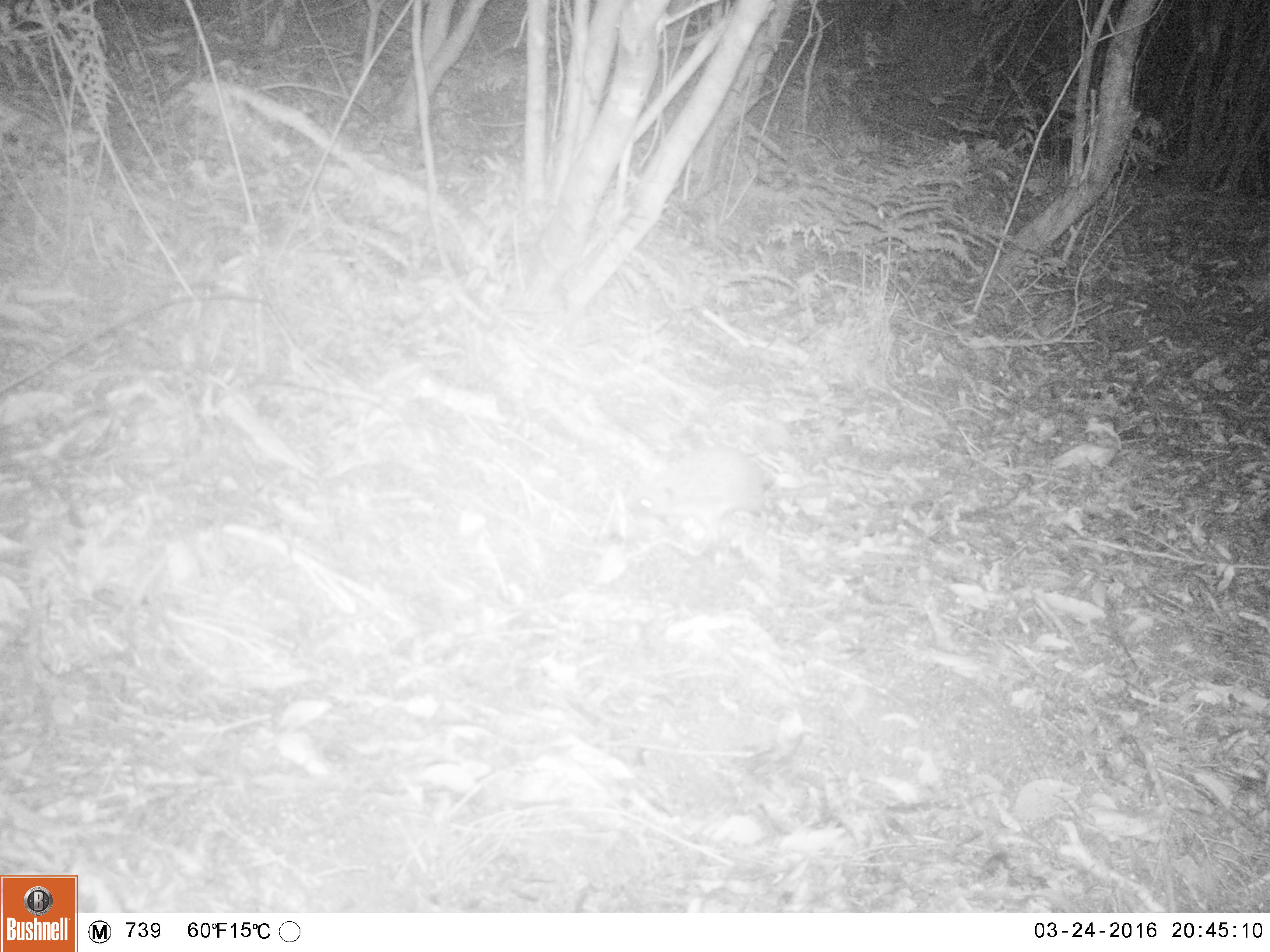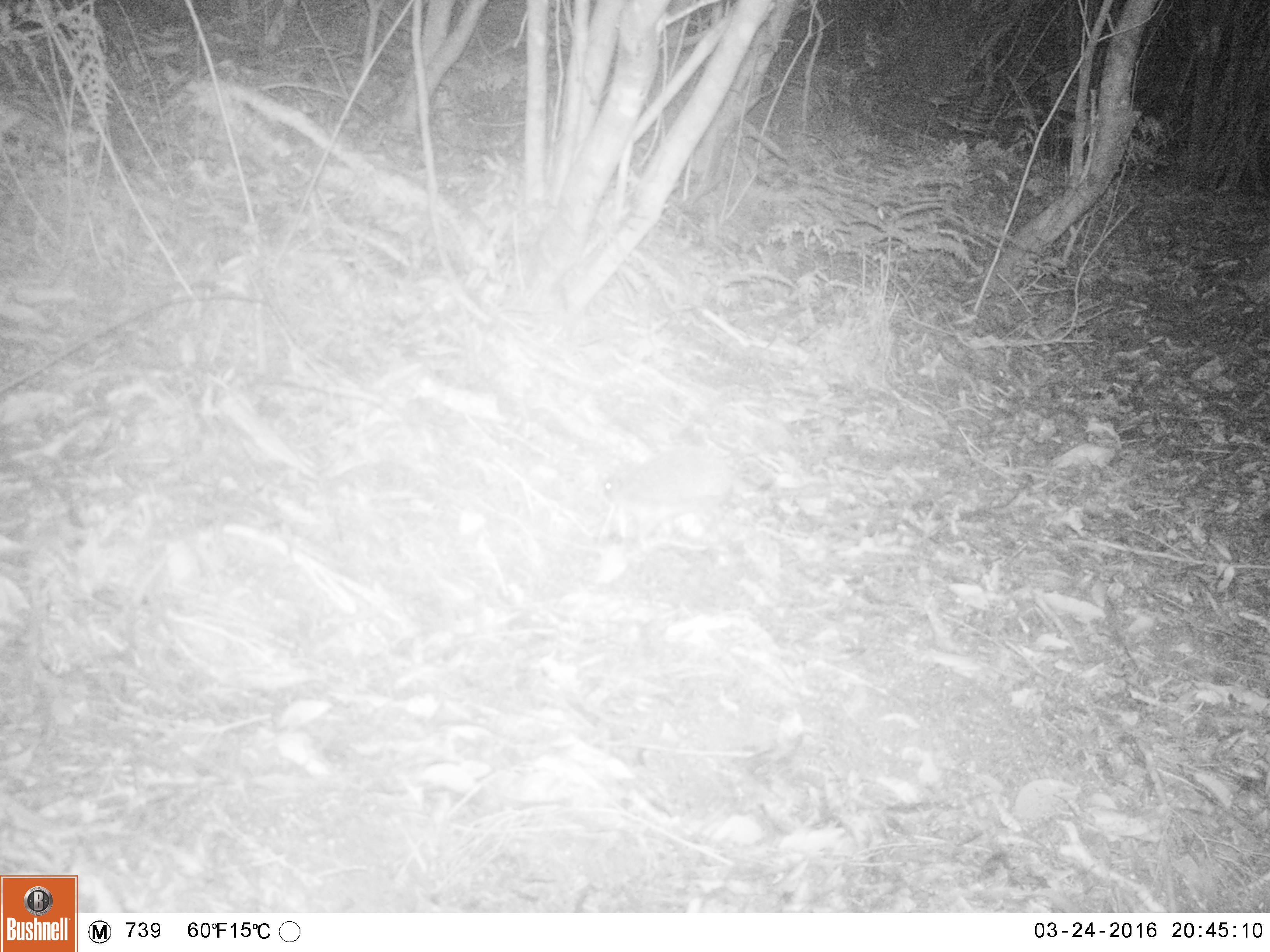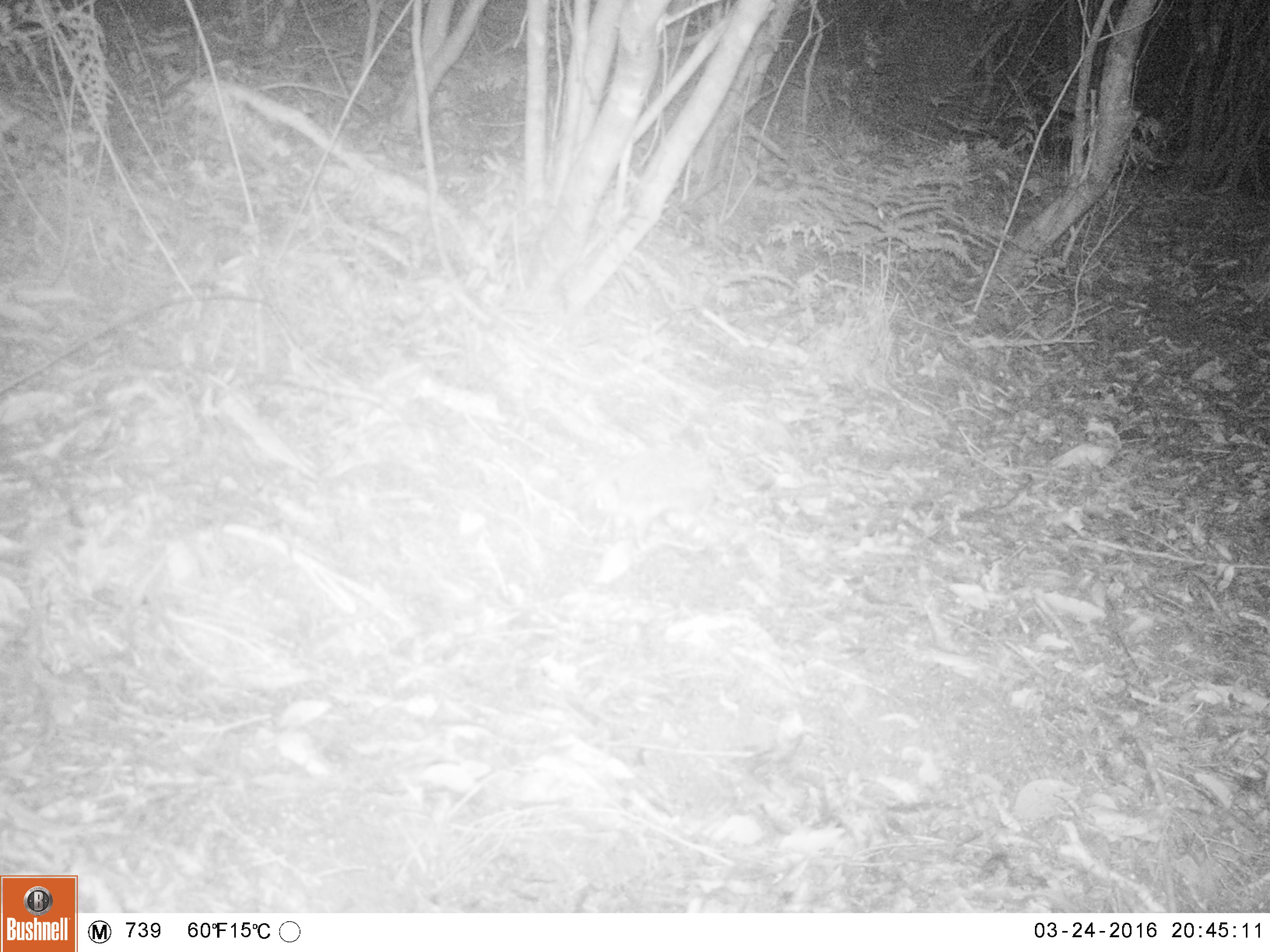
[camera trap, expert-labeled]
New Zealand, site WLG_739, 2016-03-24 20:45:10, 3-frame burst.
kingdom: Animalia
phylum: Chordata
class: Mammalia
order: Eulipotyphla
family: Erinaceidae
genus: Erinaceus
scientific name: Erinaceus europaeus europaeus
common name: european hedgehog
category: hedgehog